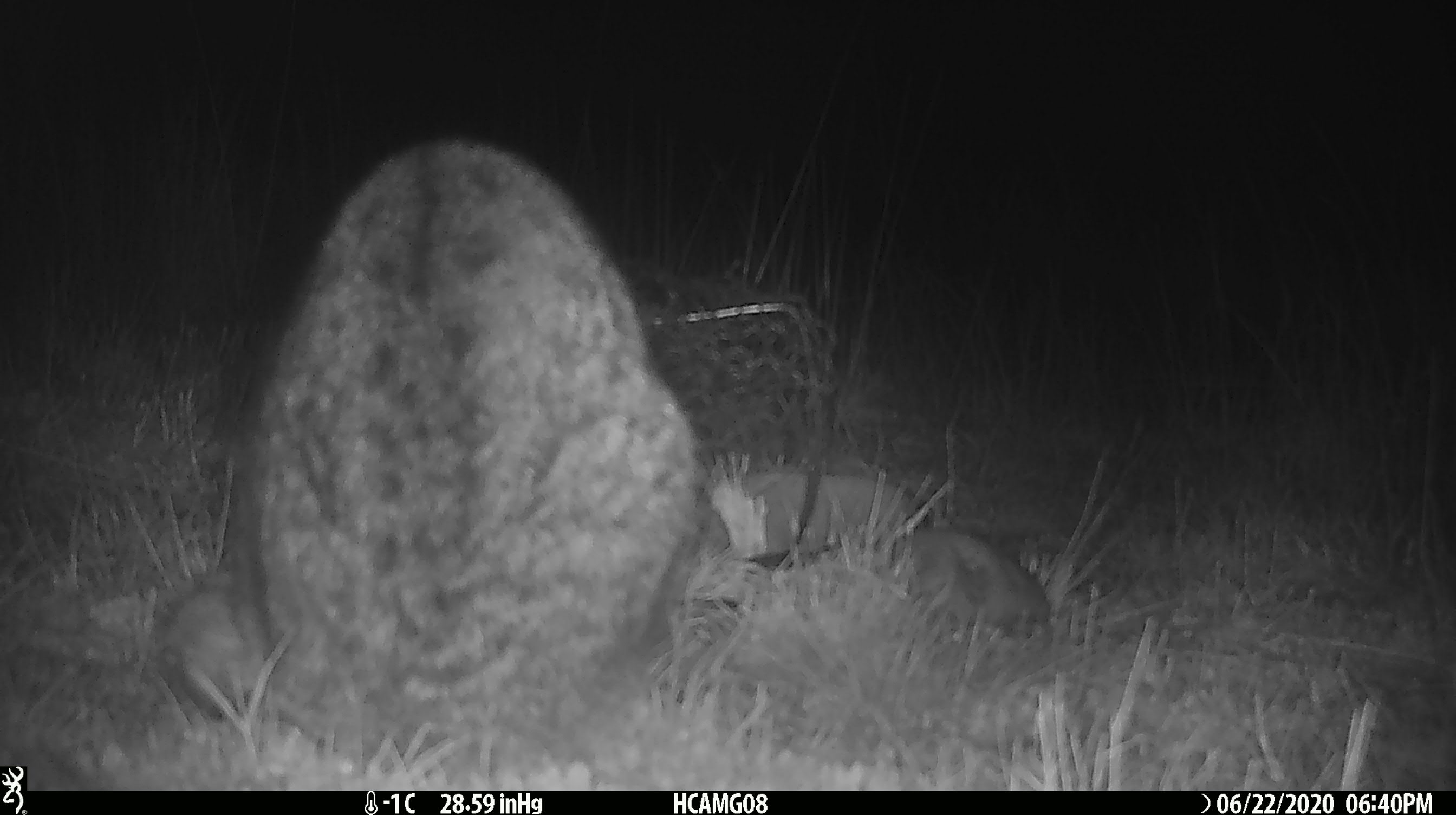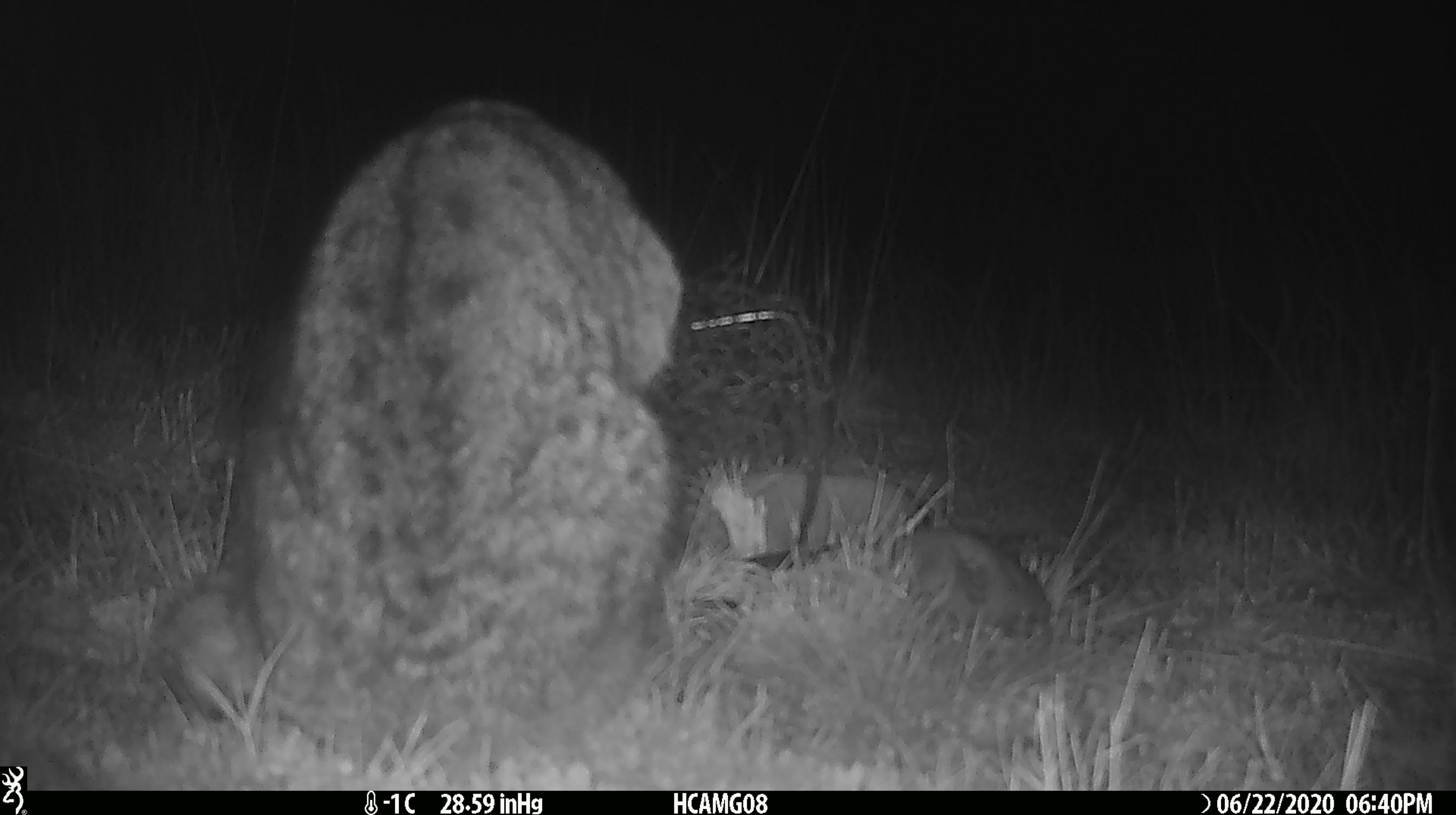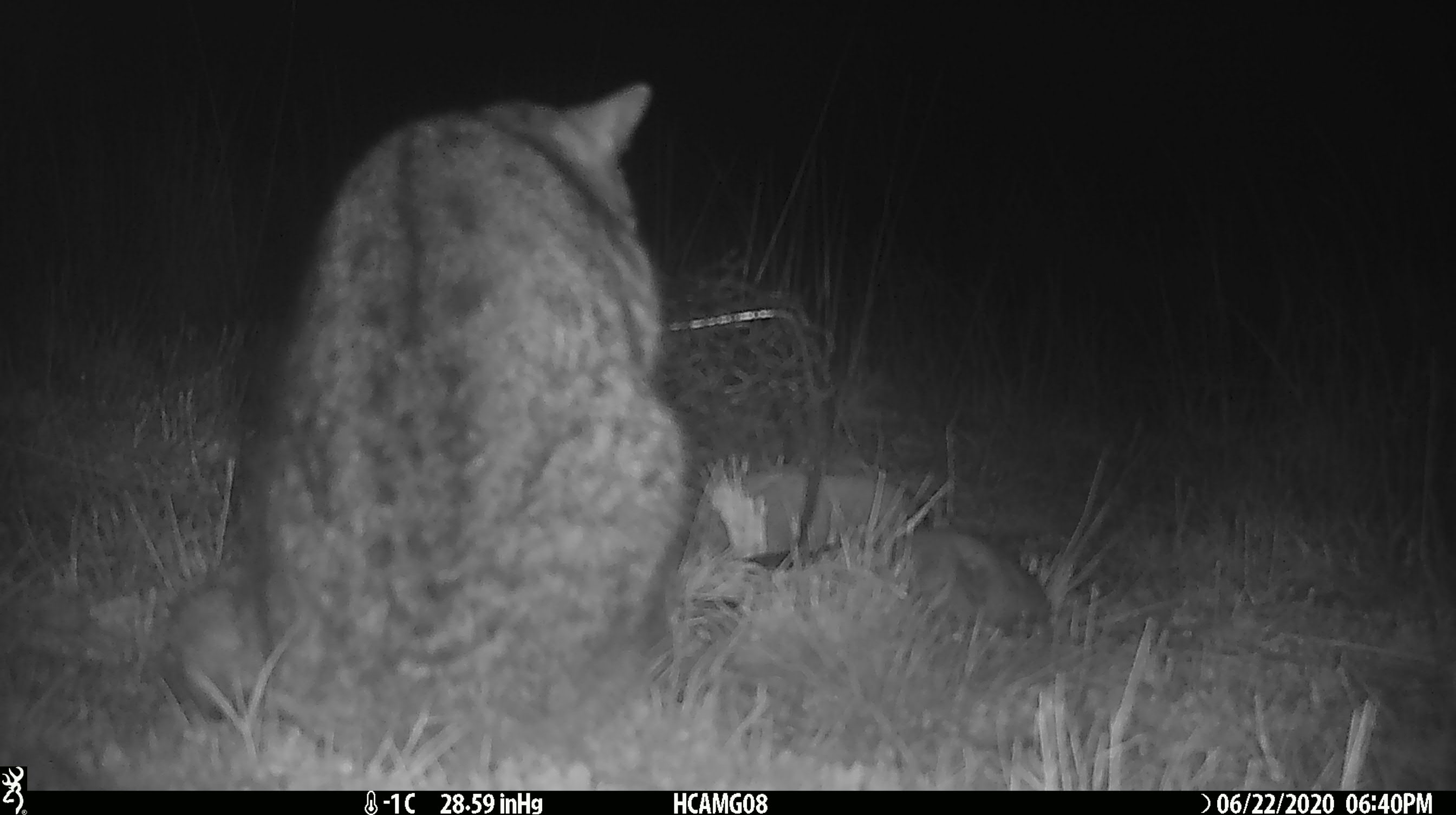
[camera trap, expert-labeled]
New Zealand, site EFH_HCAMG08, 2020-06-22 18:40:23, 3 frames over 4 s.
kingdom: Animalia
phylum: Chordata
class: Mammalia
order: Carnivora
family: Felidae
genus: Felis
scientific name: Felis catus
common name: domestic cat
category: cat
Cat (domestic cat) (Felis catus).